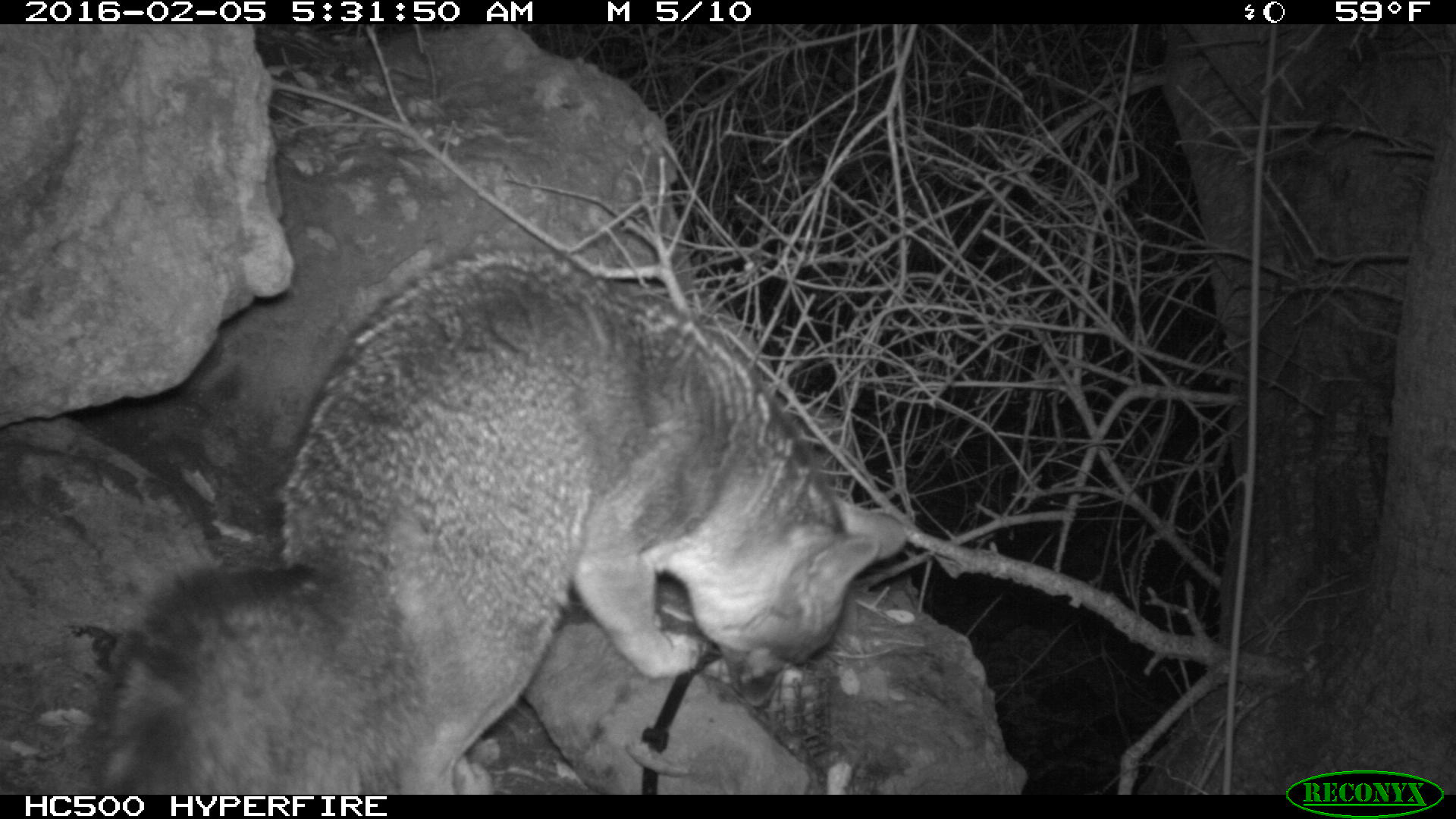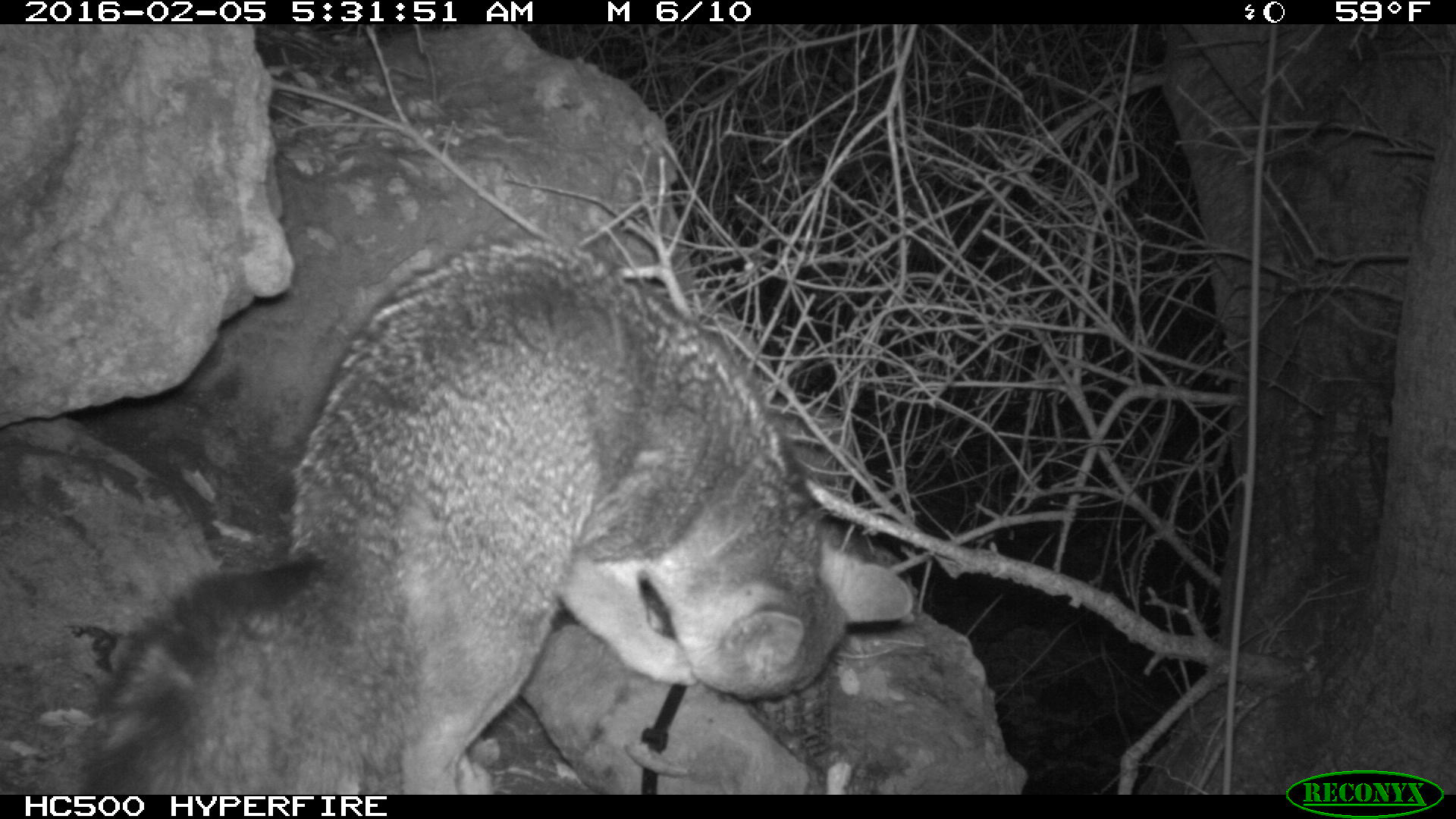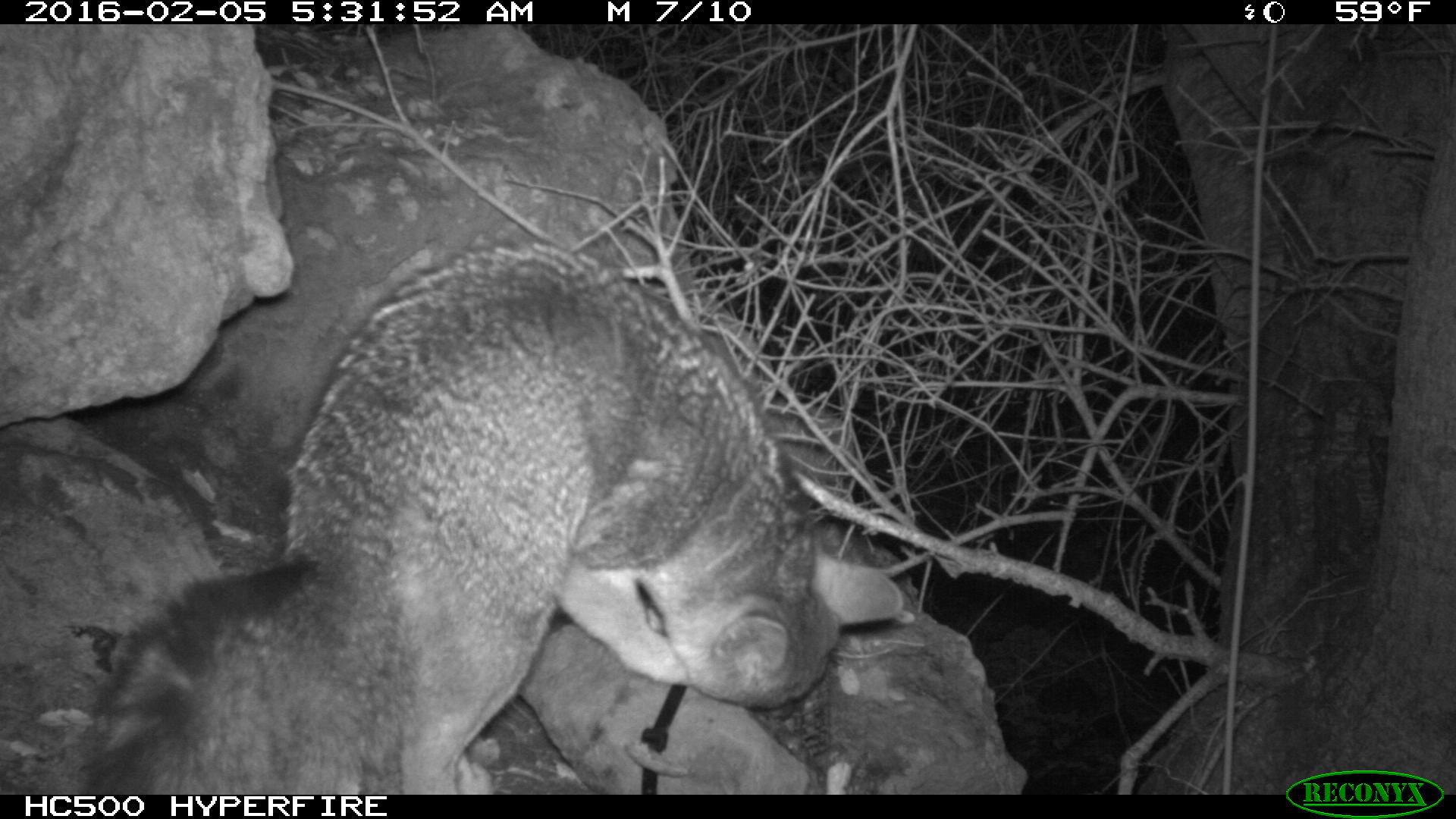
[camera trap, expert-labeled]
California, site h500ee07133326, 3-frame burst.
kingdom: Animalia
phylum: Chordata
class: Mammalia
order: Carnivora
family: Canidae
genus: Urocyon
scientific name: Urocyon littoralis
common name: island fox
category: fox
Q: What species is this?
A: Fox (island fox) (Urocyon littoralis).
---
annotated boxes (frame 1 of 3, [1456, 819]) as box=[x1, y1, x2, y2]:
fox: box=[87, 245, 904, 794]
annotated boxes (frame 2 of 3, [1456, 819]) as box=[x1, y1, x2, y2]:
fox: box=[82, 242, 914, 793]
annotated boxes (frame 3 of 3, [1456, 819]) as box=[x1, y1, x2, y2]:
fox: box=[70, 243, 905, 792]